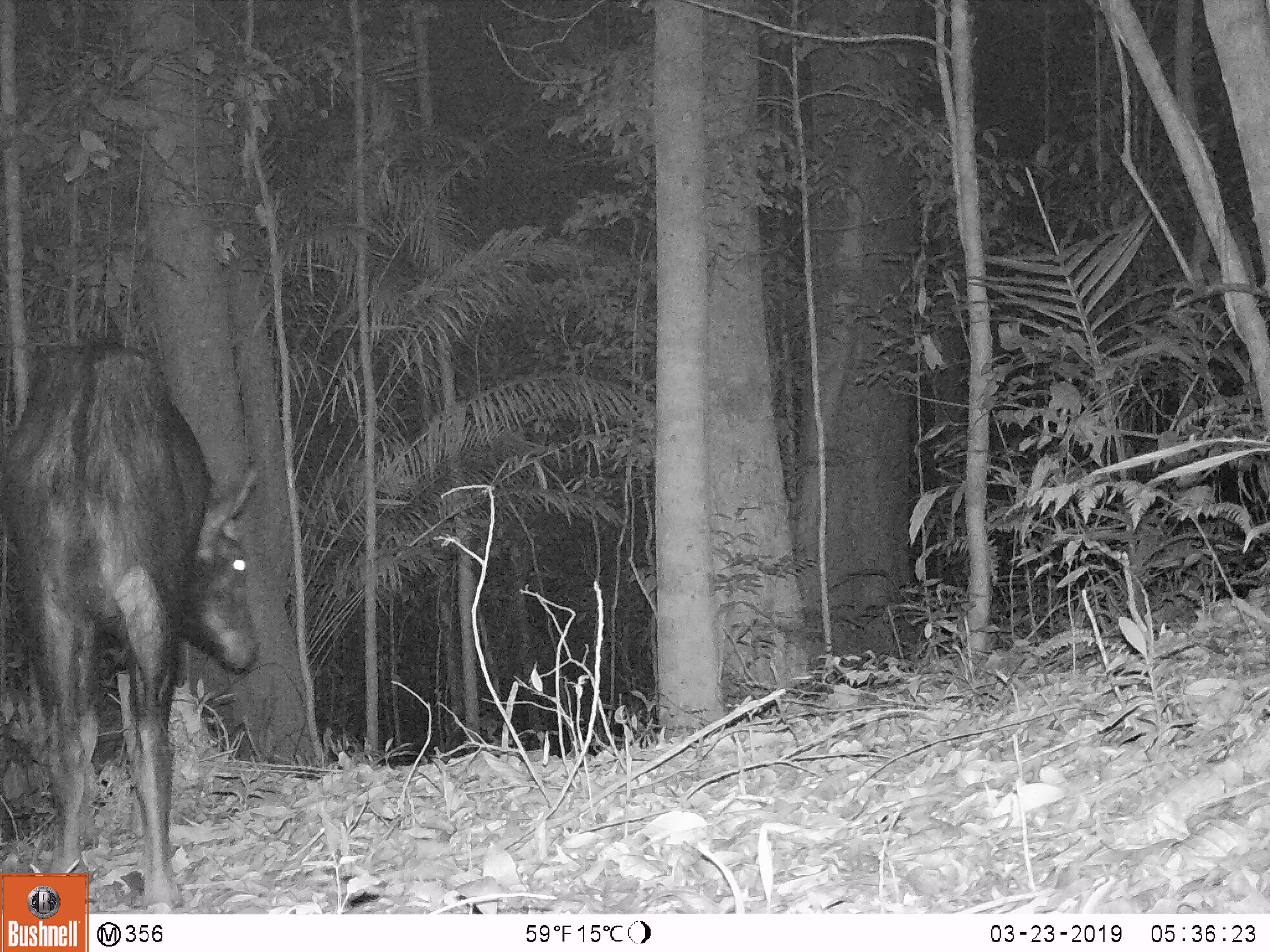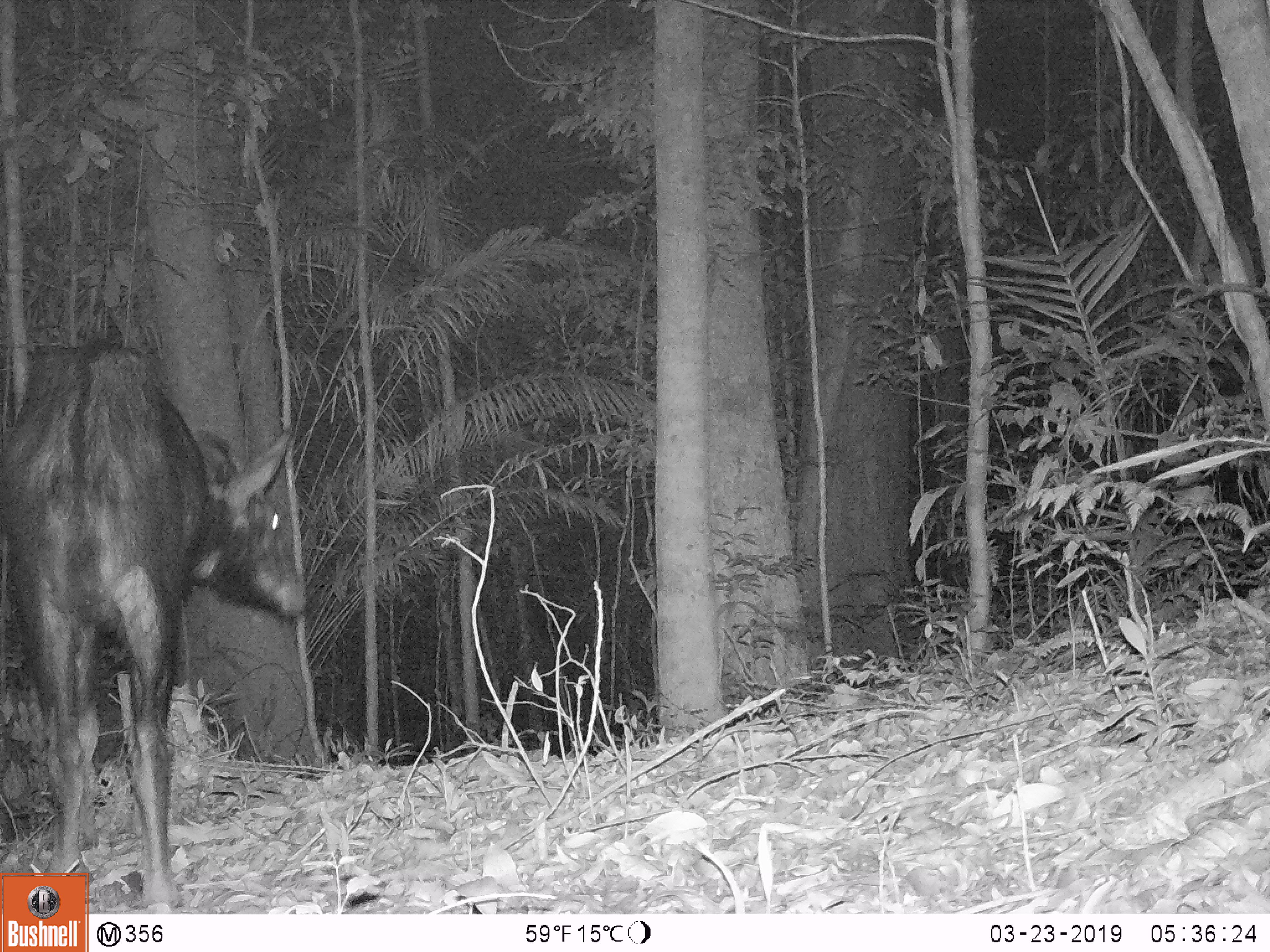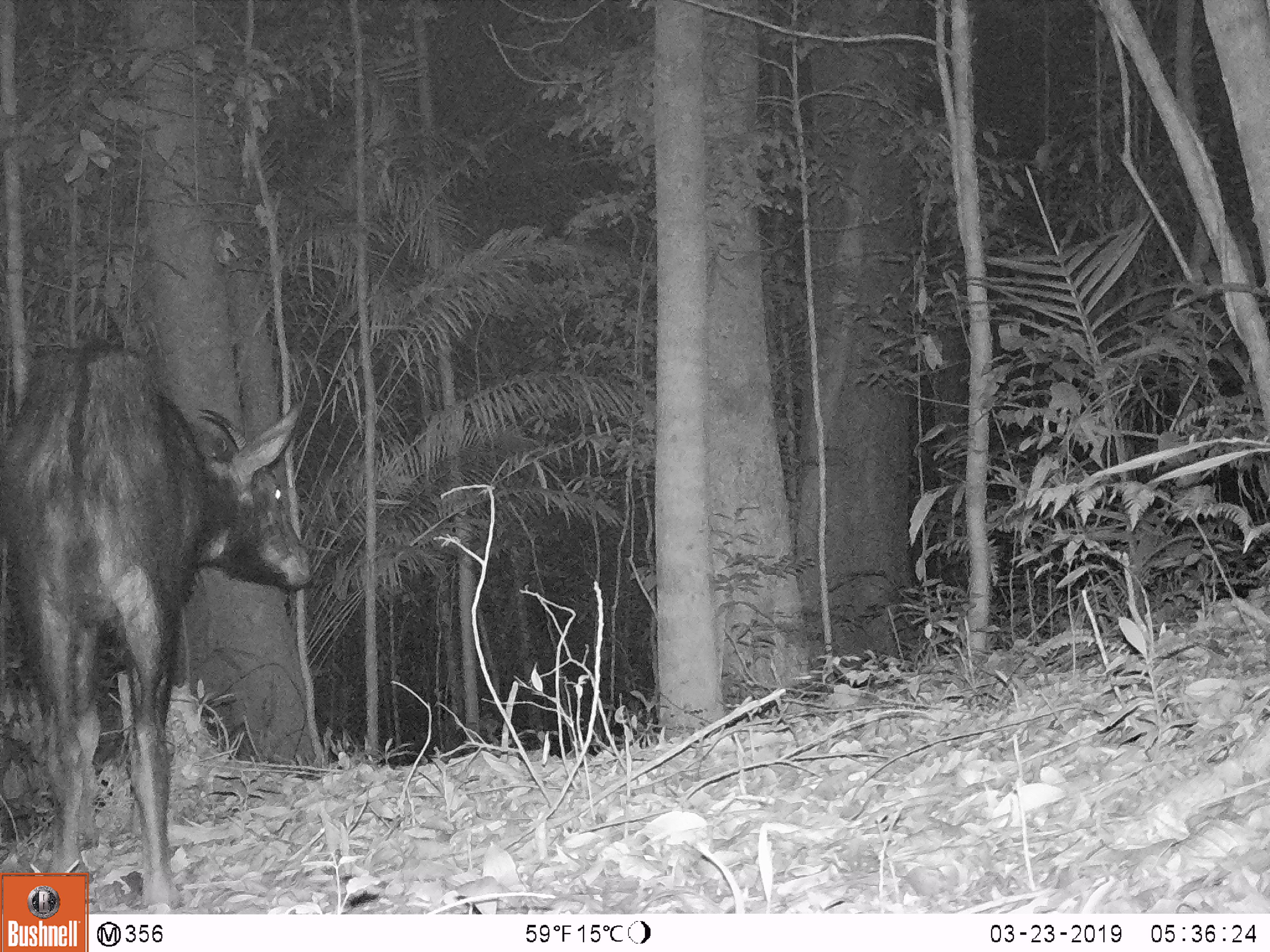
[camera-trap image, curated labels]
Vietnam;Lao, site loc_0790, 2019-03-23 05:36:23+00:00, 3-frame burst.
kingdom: Animalia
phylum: Chordata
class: Mammalia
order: Artiodactyla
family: Bovidae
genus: Capricornis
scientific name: Capricornis sumatraensis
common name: chinese serow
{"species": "chinese serow (Capricornis sumatraensis)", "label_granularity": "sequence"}